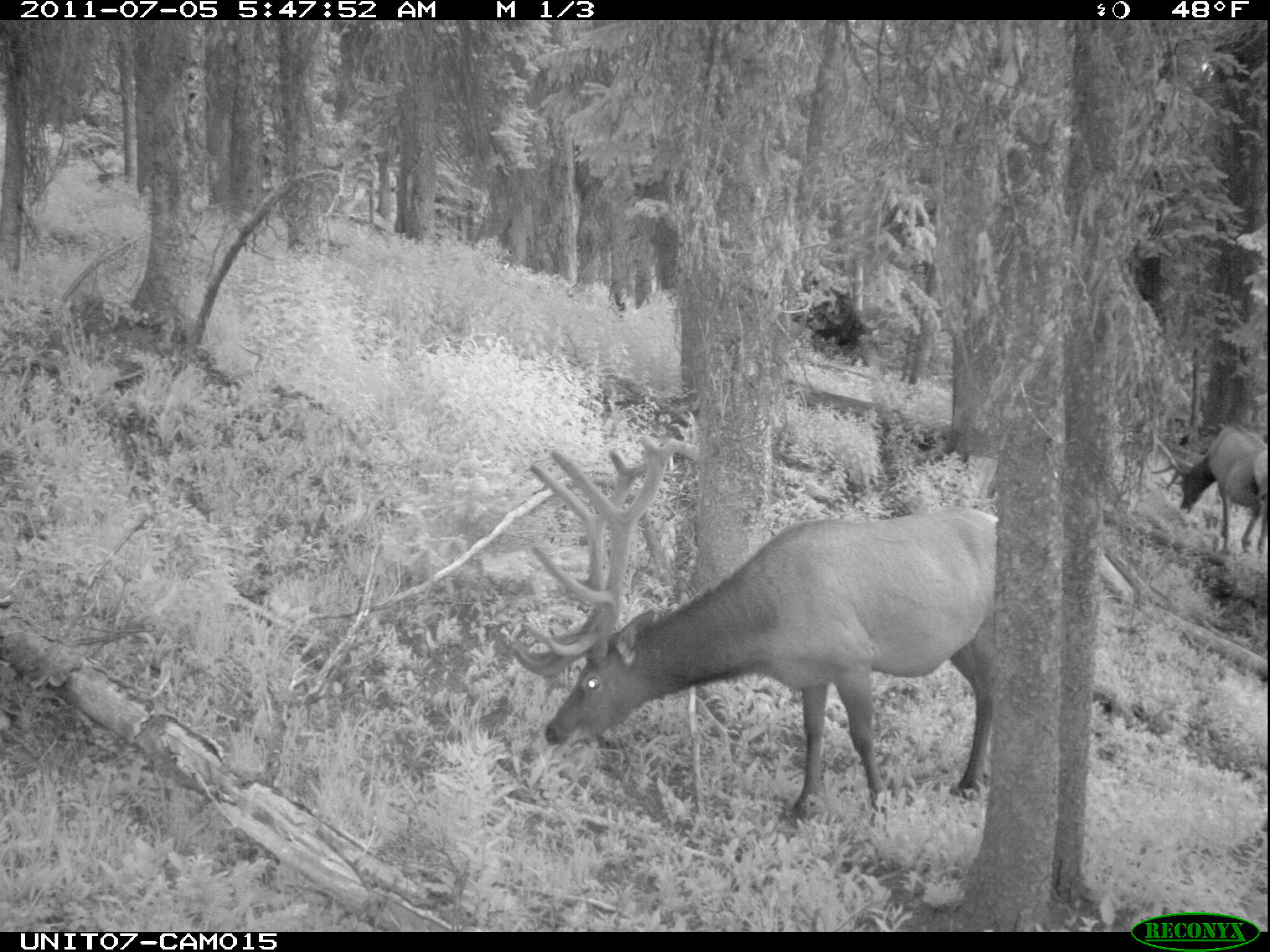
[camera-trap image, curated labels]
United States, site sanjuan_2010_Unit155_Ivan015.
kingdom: Animalia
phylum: Chordata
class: Mammalia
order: Artiodactyla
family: Cervidae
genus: Cervus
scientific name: Cervus elaphus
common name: red deer